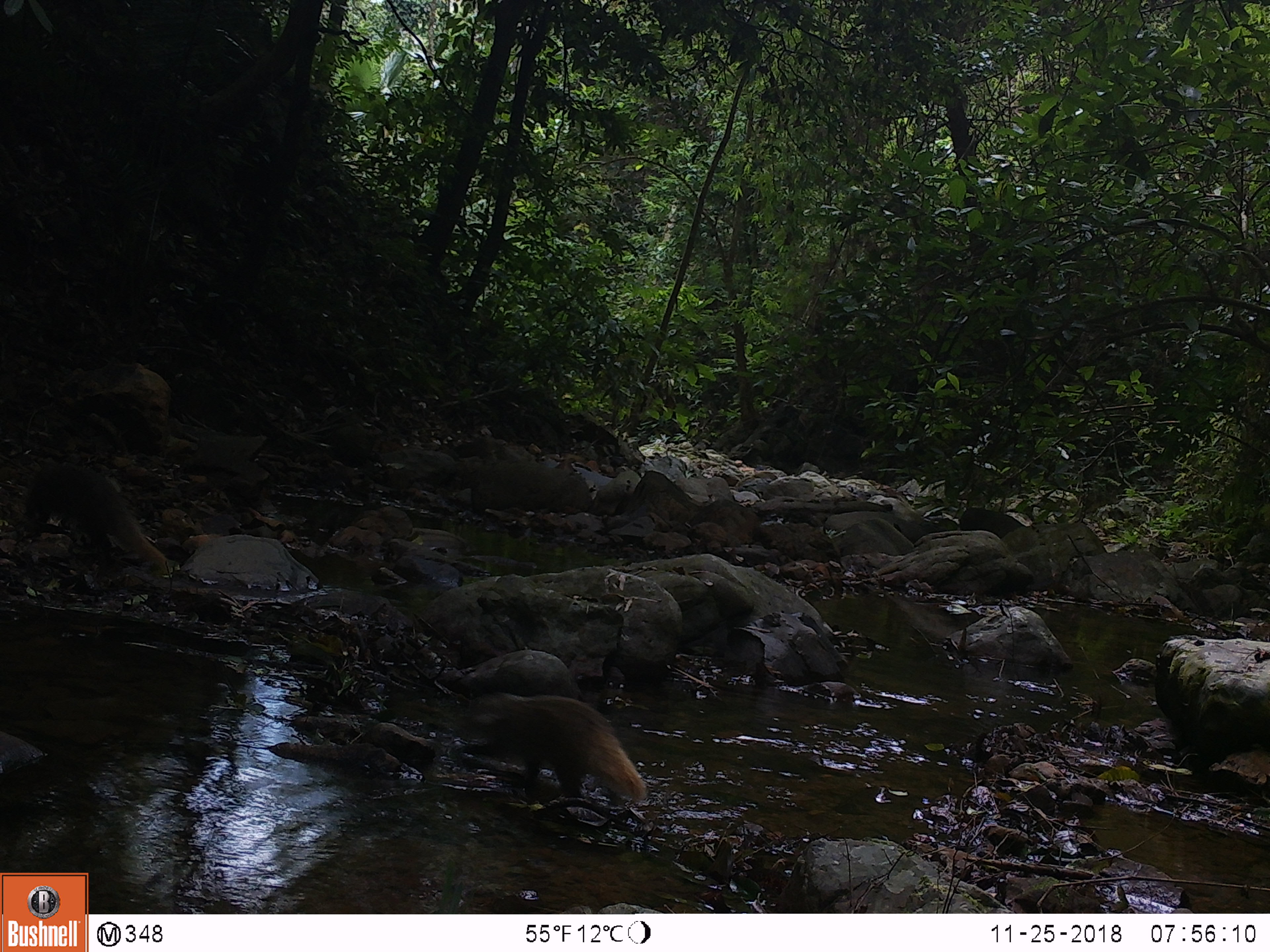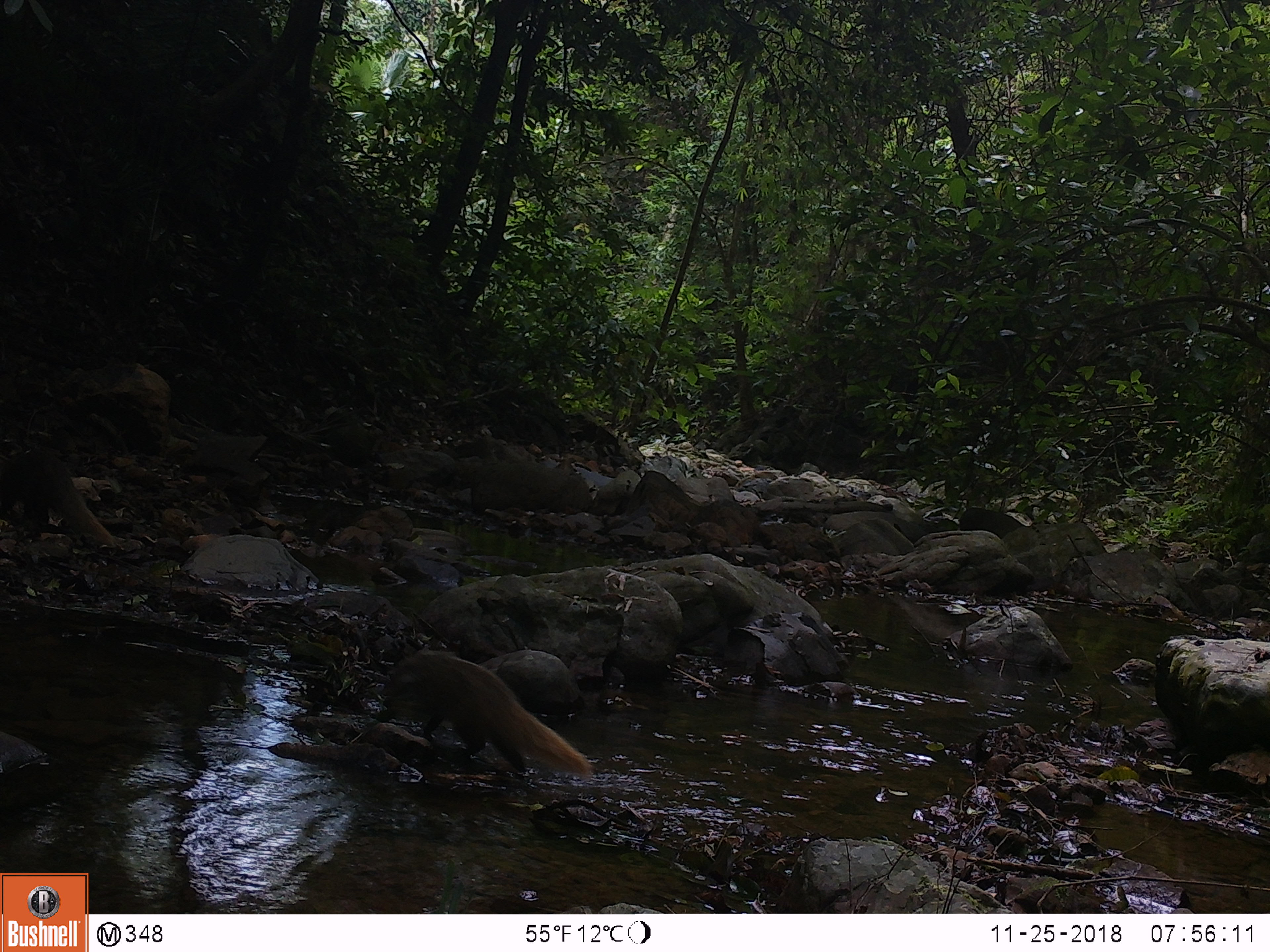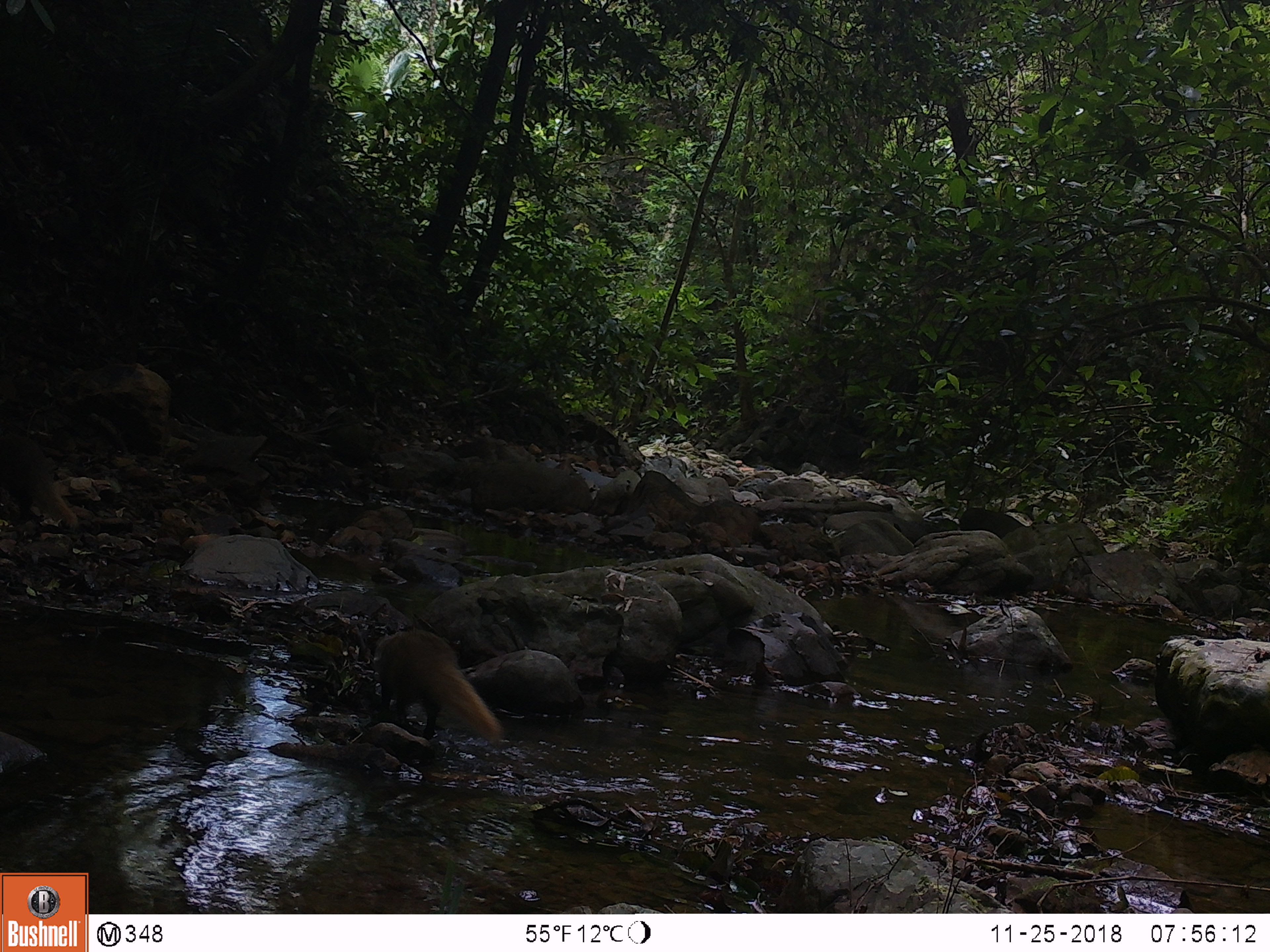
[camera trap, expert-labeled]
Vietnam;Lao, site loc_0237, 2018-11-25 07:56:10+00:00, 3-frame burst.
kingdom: Animalia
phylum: Chordata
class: Mammalia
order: Carnivora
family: Herpestidae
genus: Urva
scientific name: Urva urva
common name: crab-eating mongoose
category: crab eating mongoose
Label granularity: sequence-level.